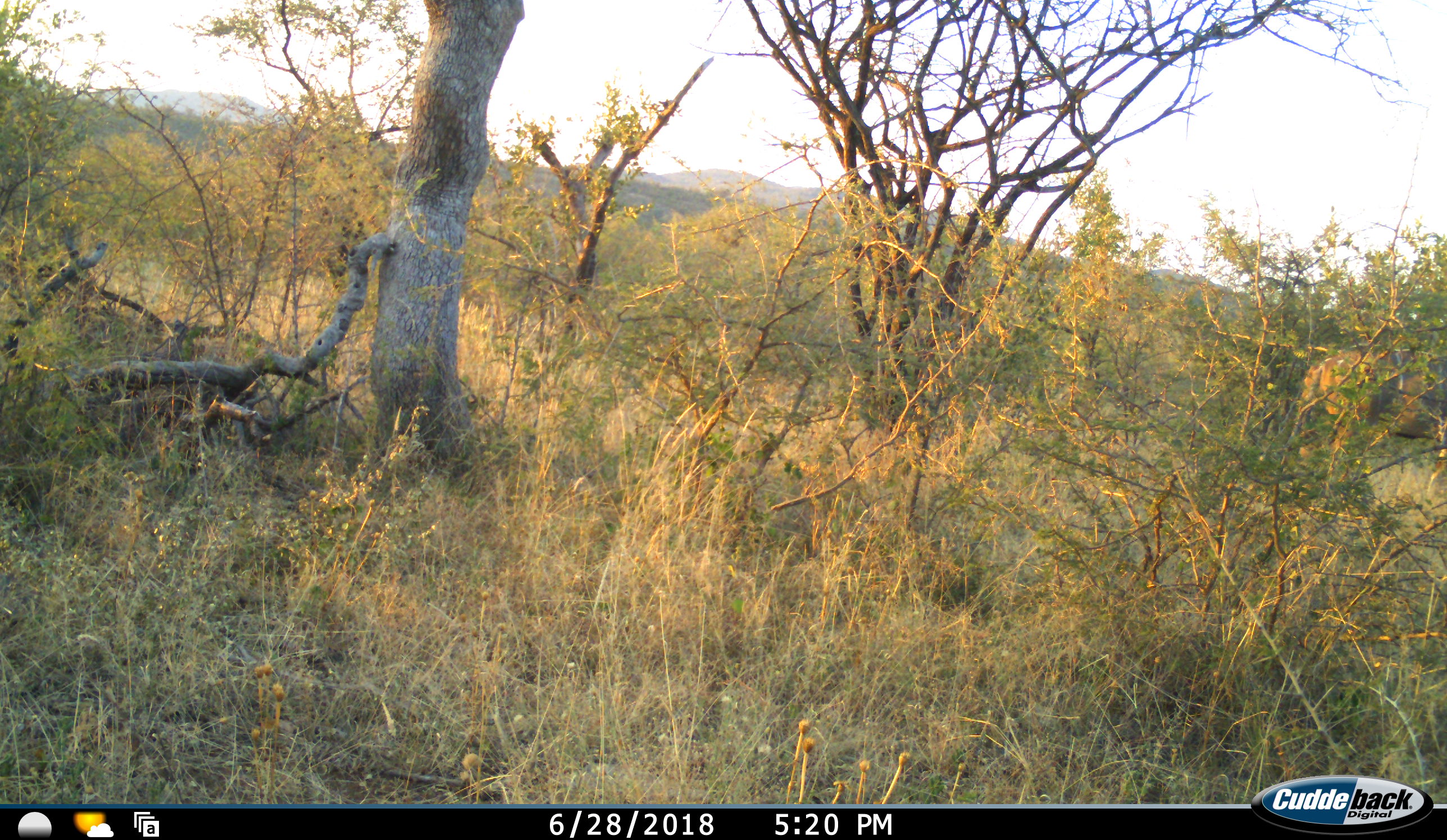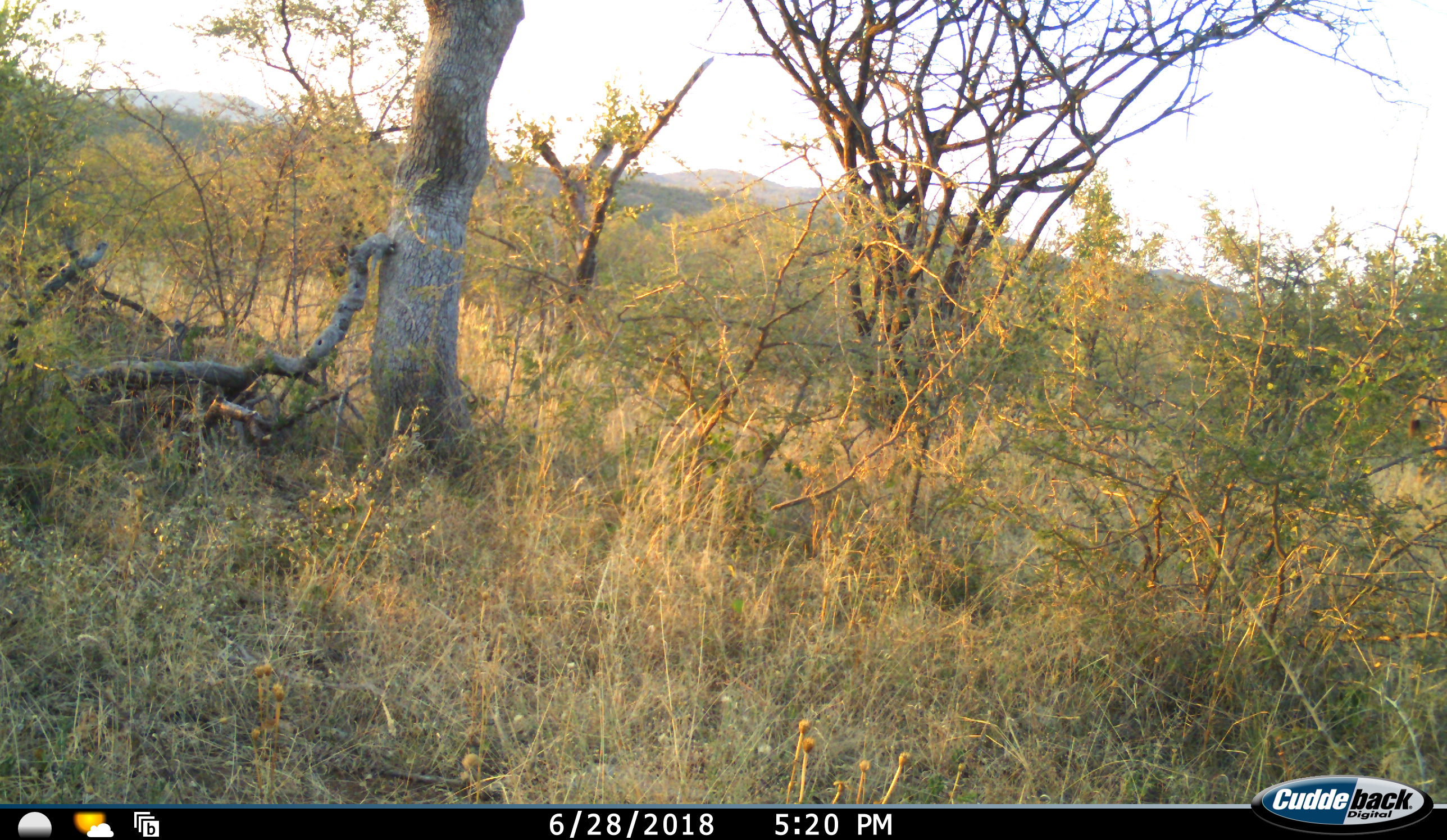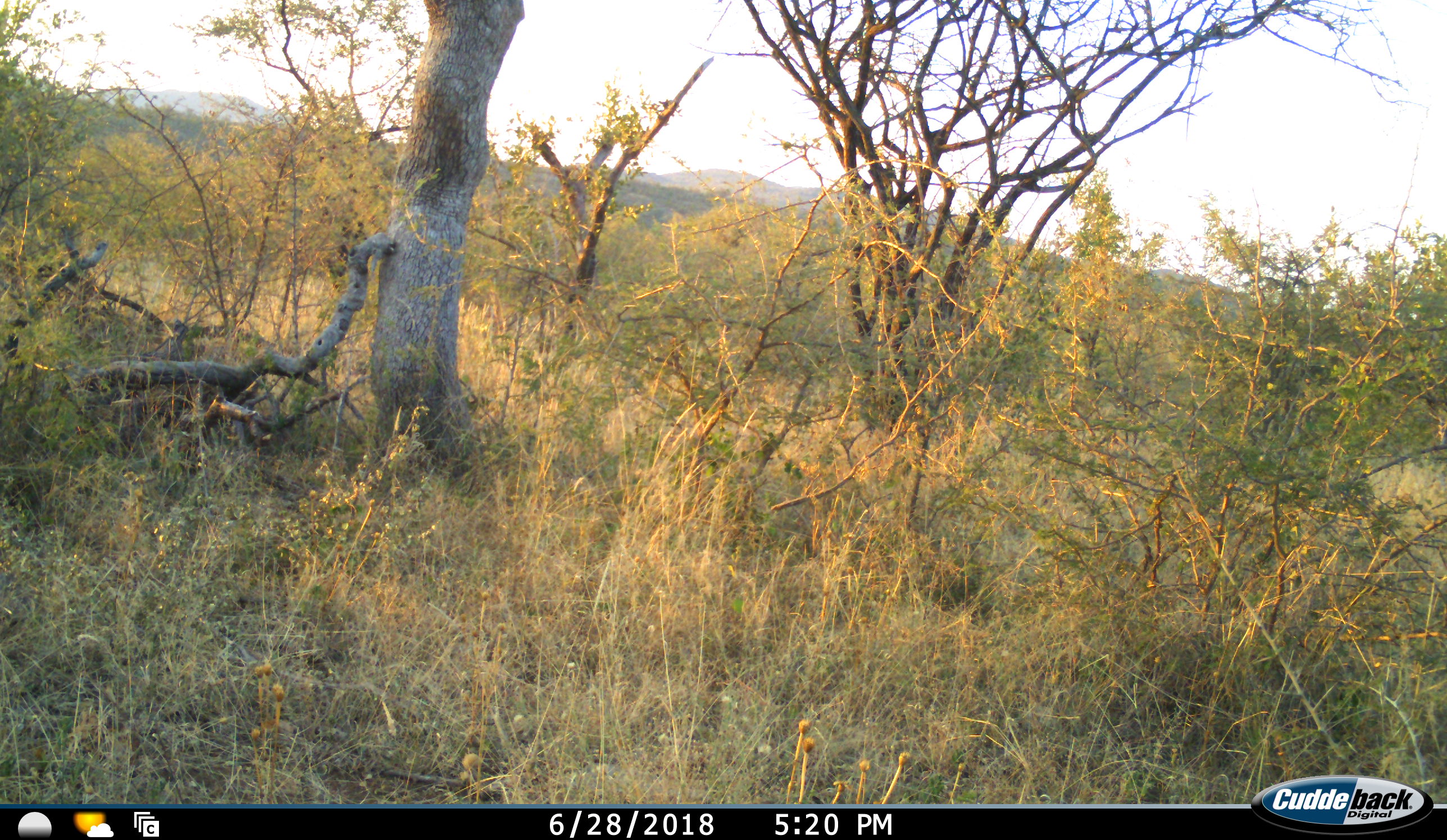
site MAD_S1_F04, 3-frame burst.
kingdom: Animalia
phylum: Chordata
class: Mammalia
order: Artiodactyla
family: Bovidae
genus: Tragelaphus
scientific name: Tragelaphus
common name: kudu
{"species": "kudu (Tragelaphus)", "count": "1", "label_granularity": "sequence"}